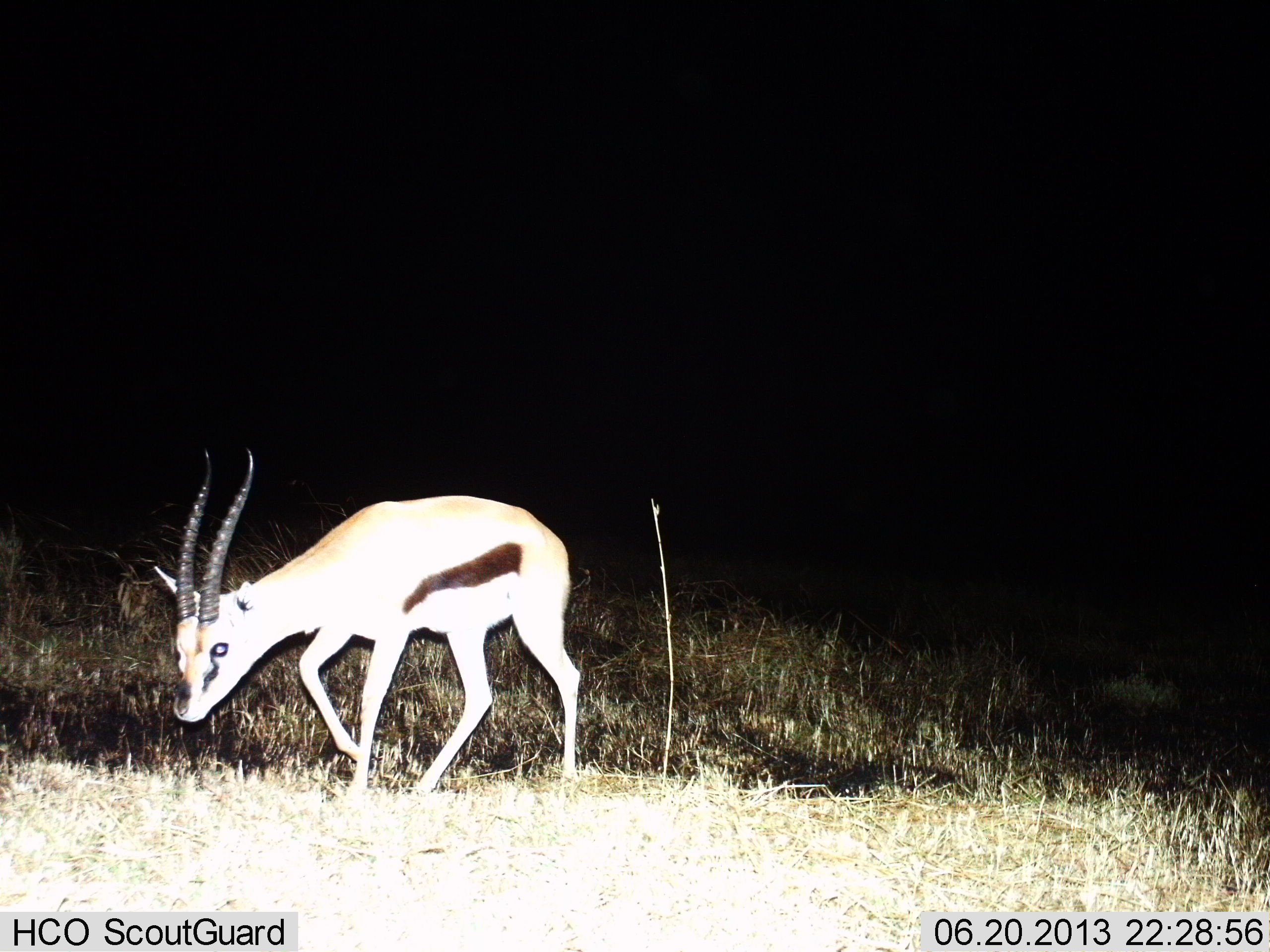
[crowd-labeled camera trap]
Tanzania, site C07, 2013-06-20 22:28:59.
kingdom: Animalia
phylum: Chordata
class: Mammalia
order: Artiodactyla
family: Bovidae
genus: Eudorcas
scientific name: Eudorcas thomsonii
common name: thomson's gazelle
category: gazellethomsons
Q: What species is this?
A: Gazellethomsons (thomson's gazelle) (Eudorcas thomsonii).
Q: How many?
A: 1.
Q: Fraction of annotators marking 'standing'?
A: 11%.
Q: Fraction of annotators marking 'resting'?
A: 0%.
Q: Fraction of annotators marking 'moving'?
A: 89%.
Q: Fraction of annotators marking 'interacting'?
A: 0%.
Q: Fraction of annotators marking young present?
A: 0%.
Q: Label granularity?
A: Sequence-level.